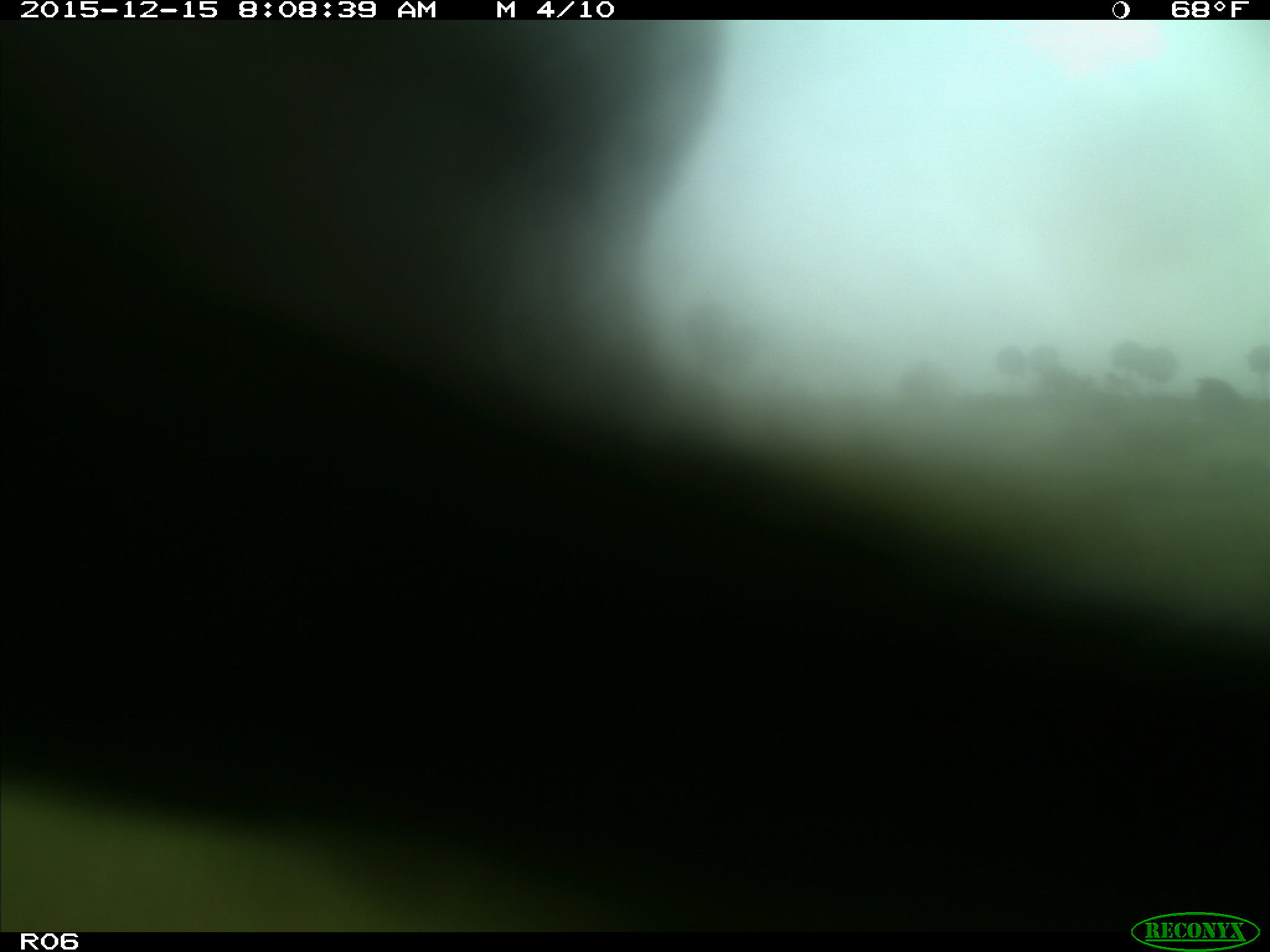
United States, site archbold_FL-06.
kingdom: Animalia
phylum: Chordata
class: Mammalia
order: Artiodactyla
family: Bovidae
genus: Bos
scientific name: Bos taurus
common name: domestic cow